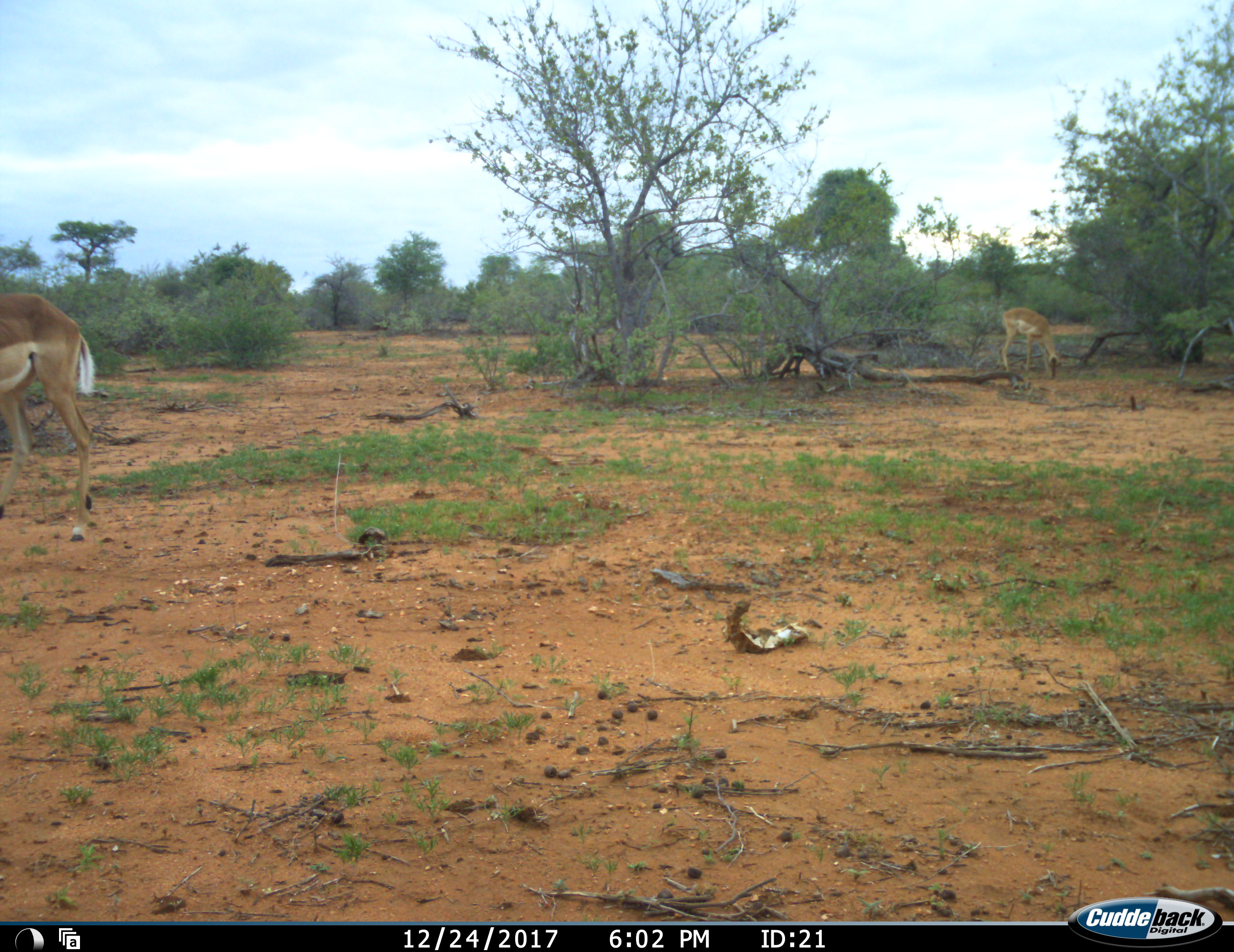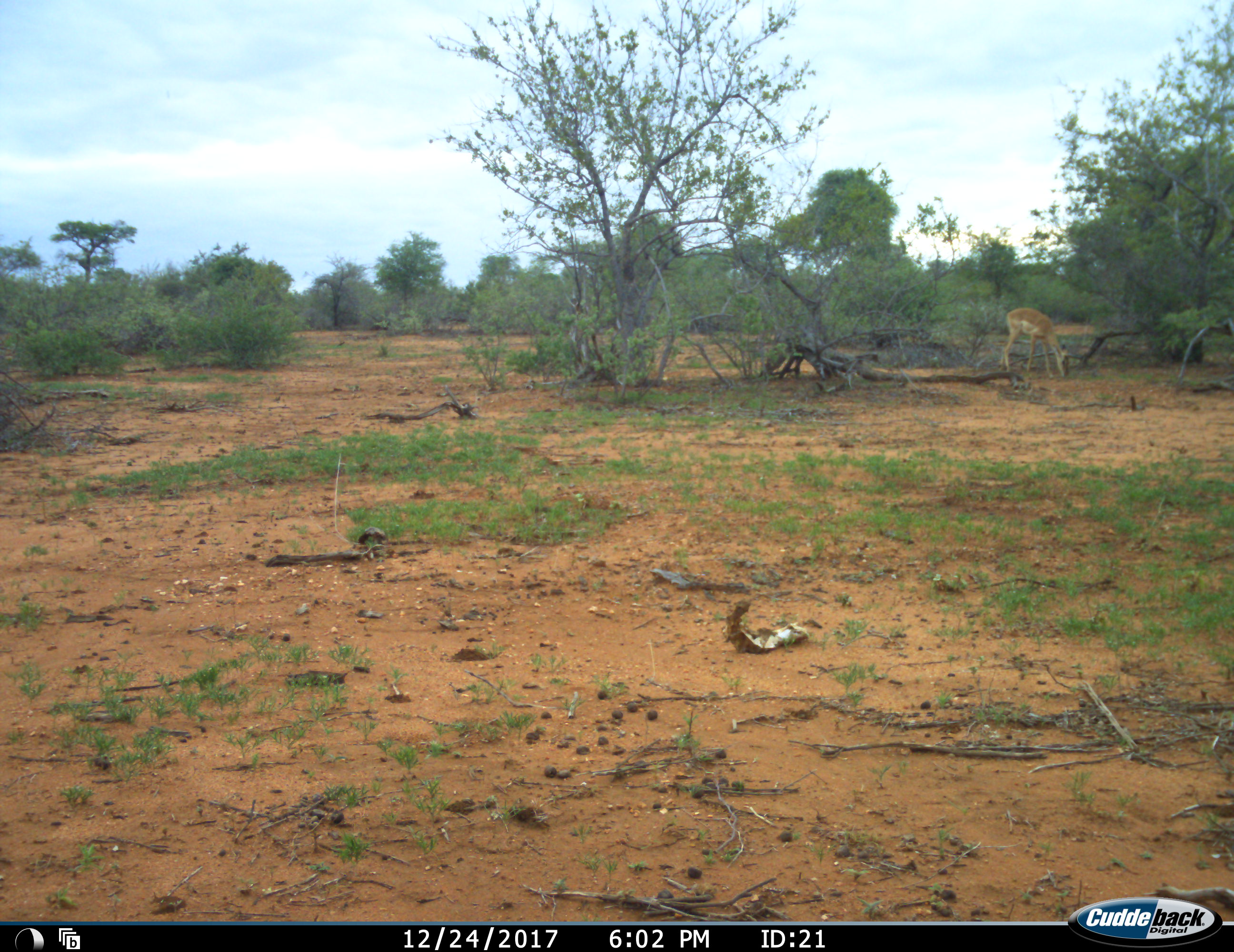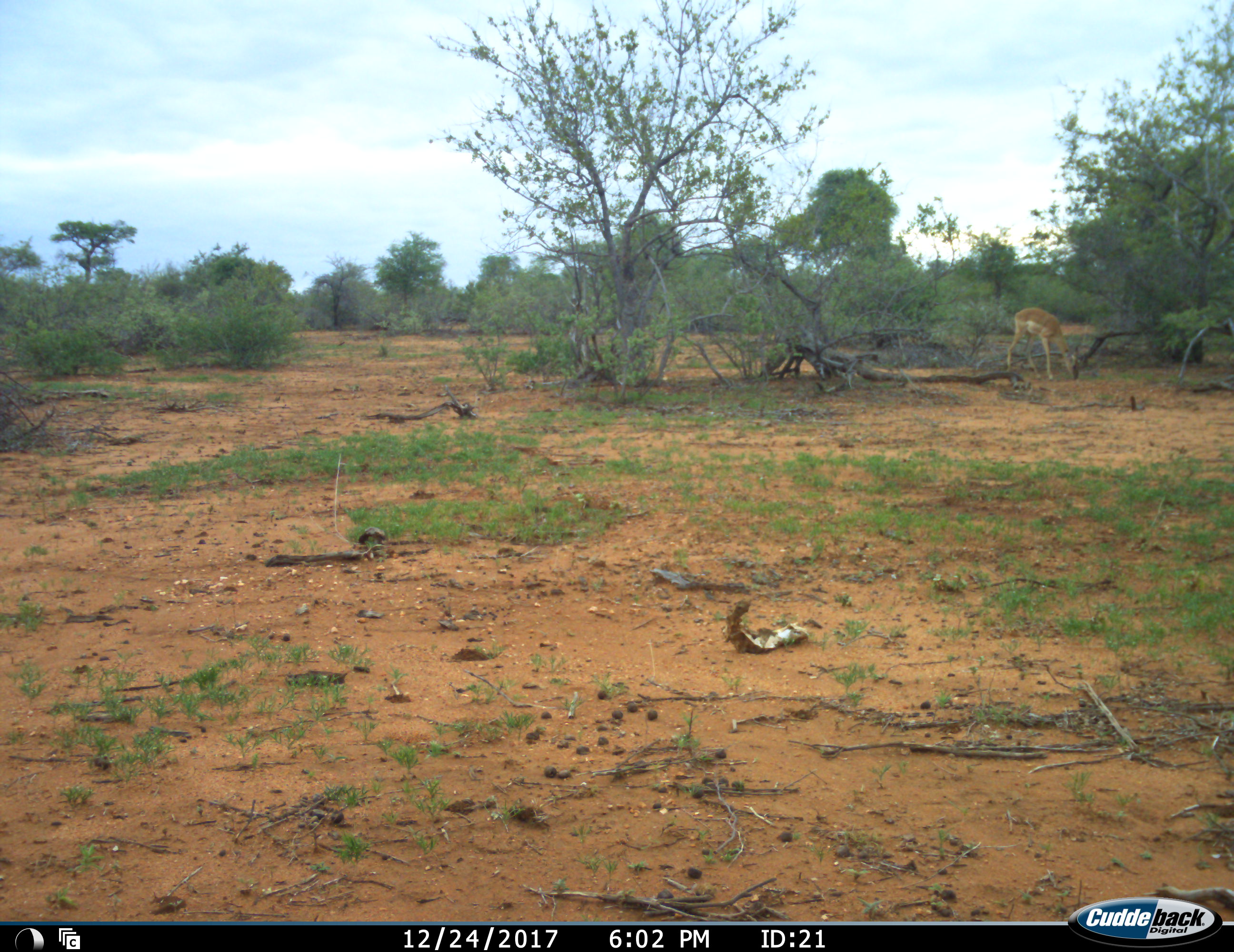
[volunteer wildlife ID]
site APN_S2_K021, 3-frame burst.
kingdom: Animalia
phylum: Chordata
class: Mammalia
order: Artiodactyla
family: Bovidae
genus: Aepyceros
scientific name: Aepyceros melampus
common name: impala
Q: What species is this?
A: Impala (Aepyceros melampus).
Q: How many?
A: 2.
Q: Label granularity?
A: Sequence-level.